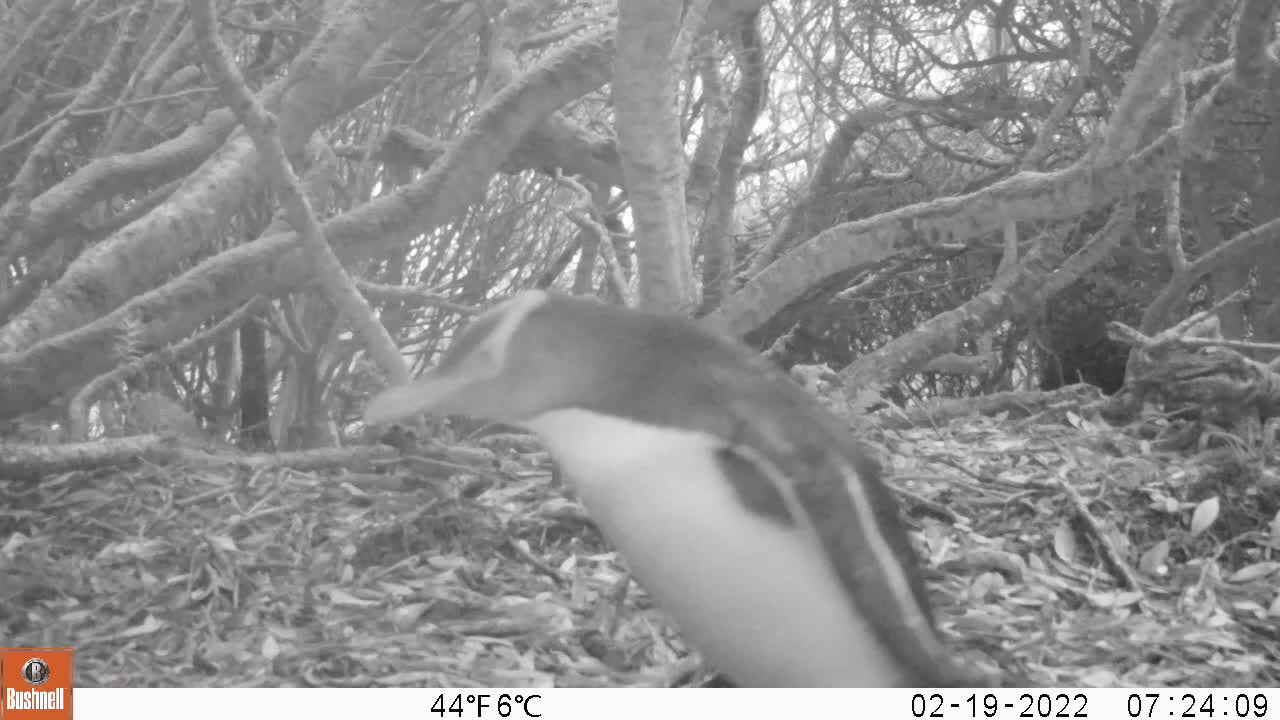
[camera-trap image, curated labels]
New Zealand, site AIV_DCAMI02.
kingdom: Animalia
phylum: Chordata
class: Aves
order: Sphenisciformes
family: Spheniscidae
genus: Megadyptes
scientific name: Megadyptes antipodes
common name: yellow-eyed penguin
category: yellow eyed penguin